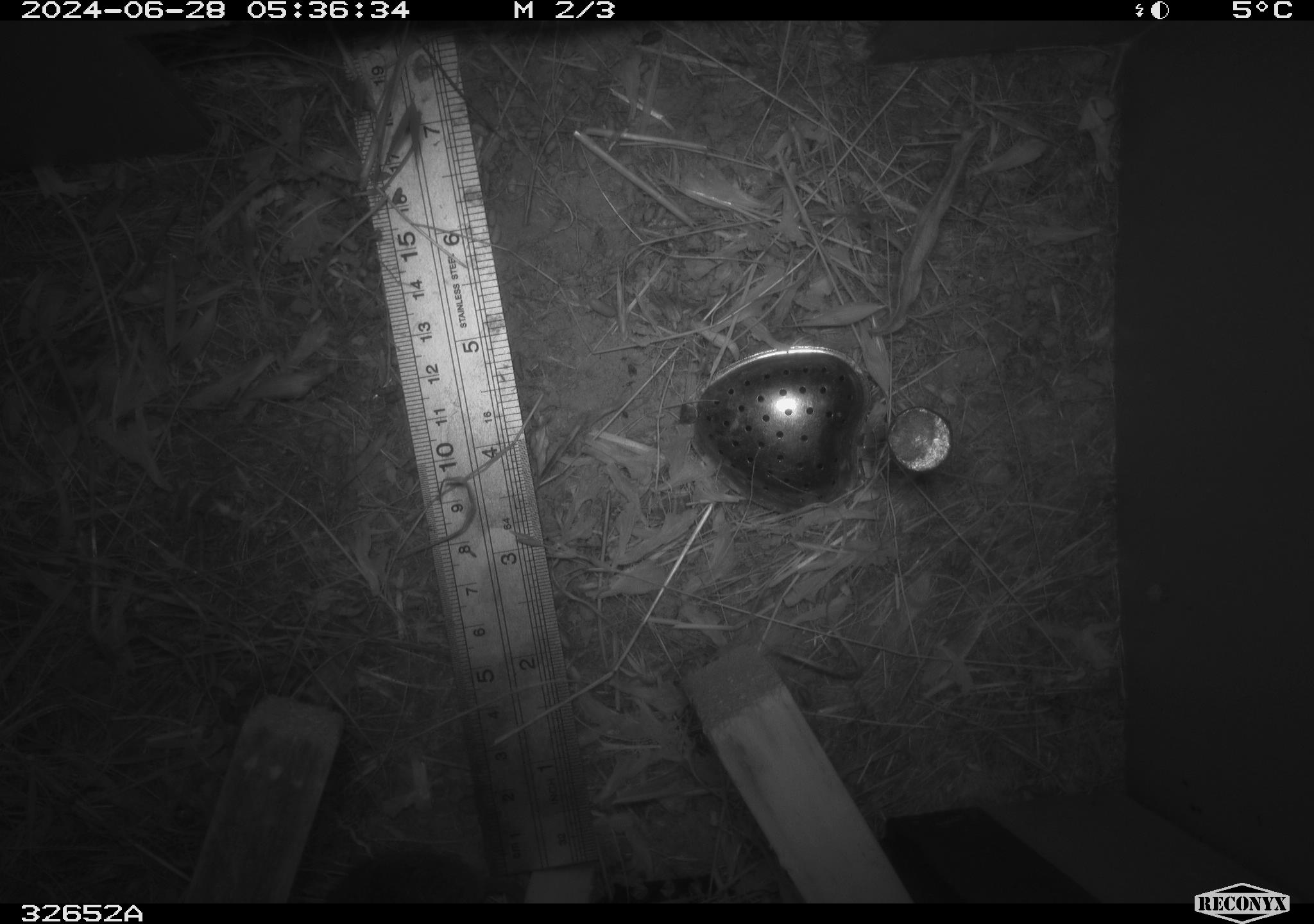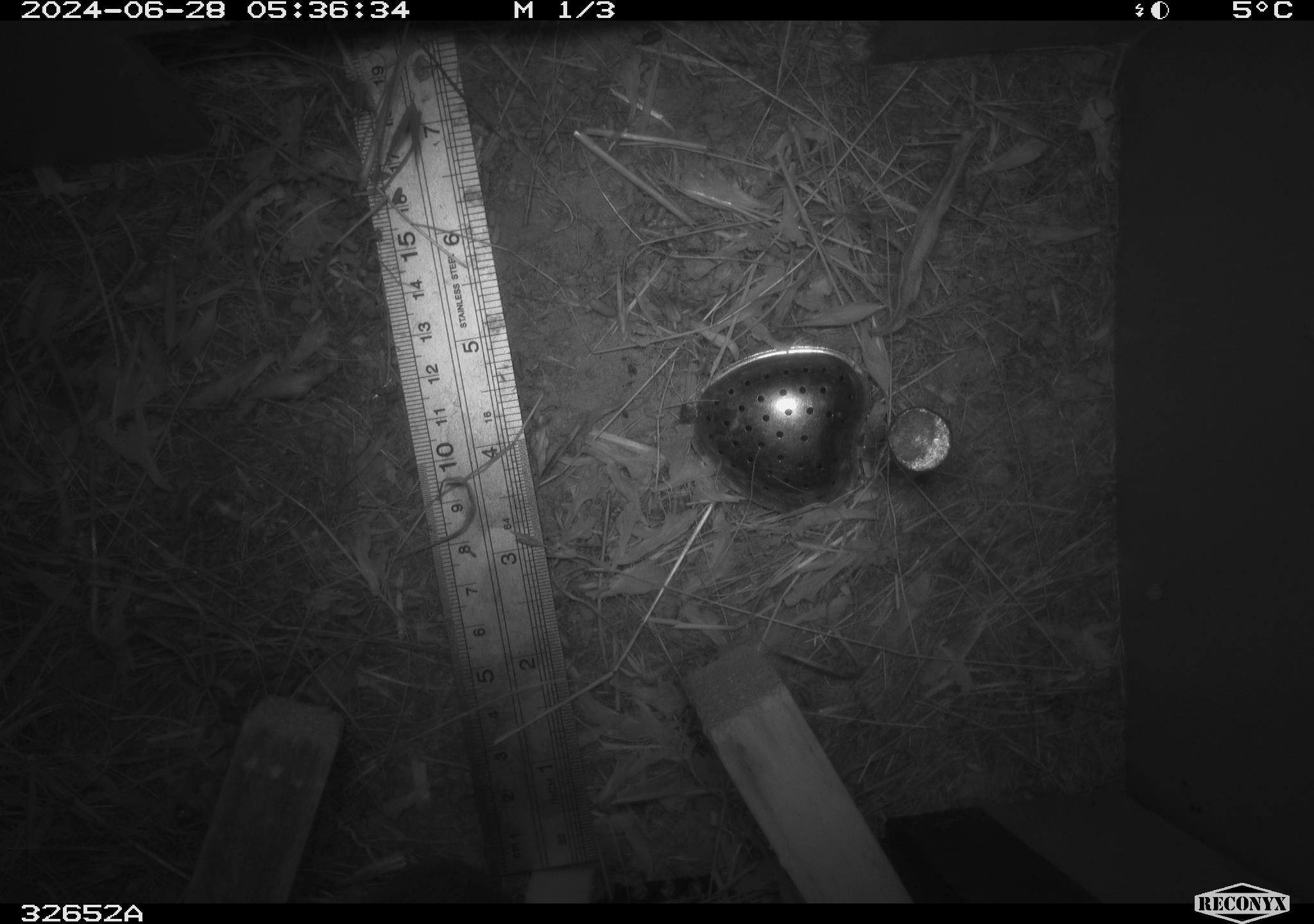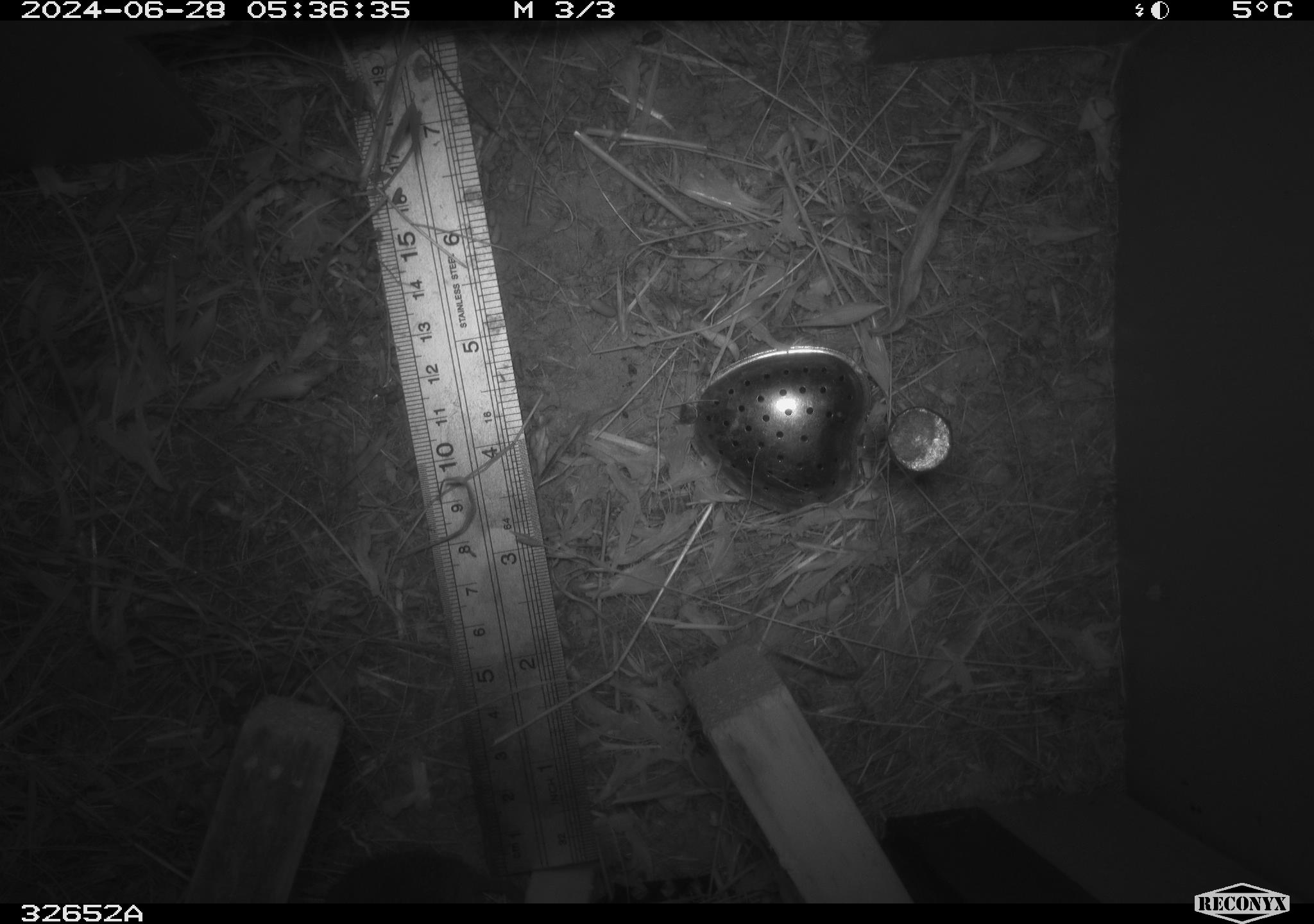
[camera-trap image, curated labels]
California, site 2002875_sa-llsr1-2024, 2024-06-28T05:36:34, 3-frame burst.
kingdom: Animalia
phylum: Chordata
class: Mammalia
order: Rodentia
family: Cricetidae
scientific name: Arvicolinae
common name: voles, lemmings, and muskrats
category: arvicolinae subfamily